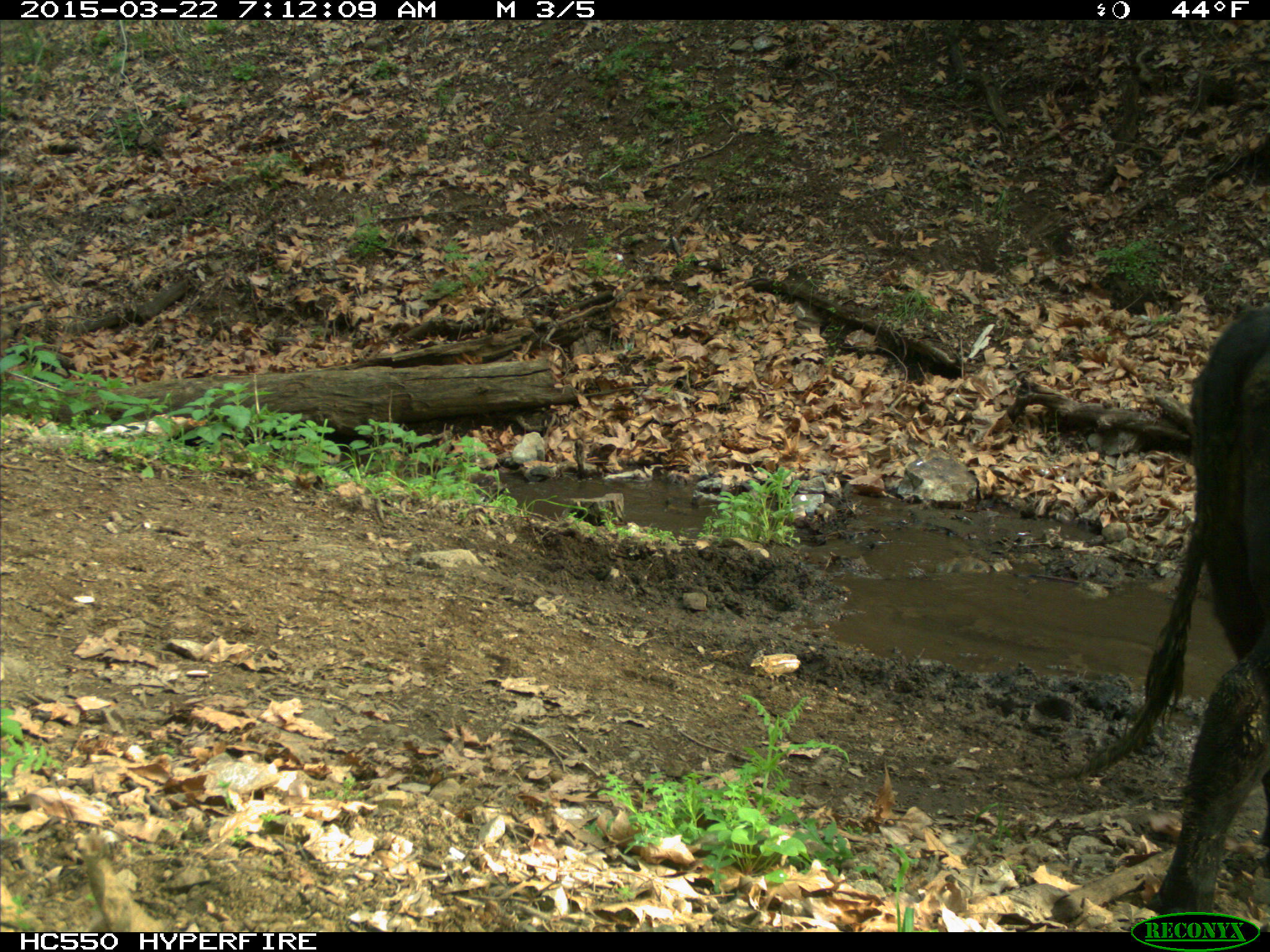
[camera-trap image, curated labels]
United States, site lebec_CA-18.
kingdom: Animalia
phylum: Chordata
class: Mammalia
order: Artiodactyla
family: Bovidae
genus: Bos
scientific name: Bos taurus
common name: domestic cow